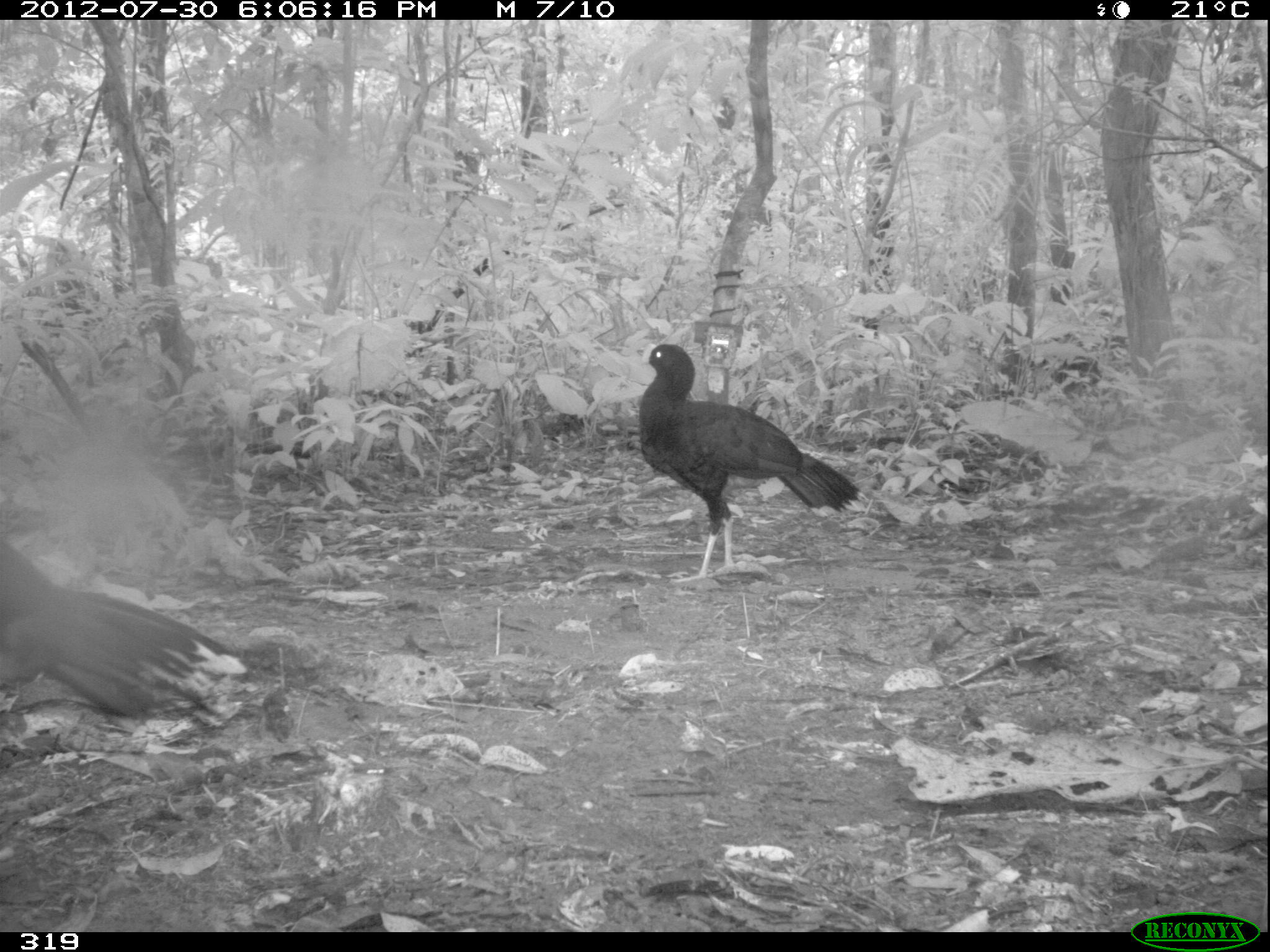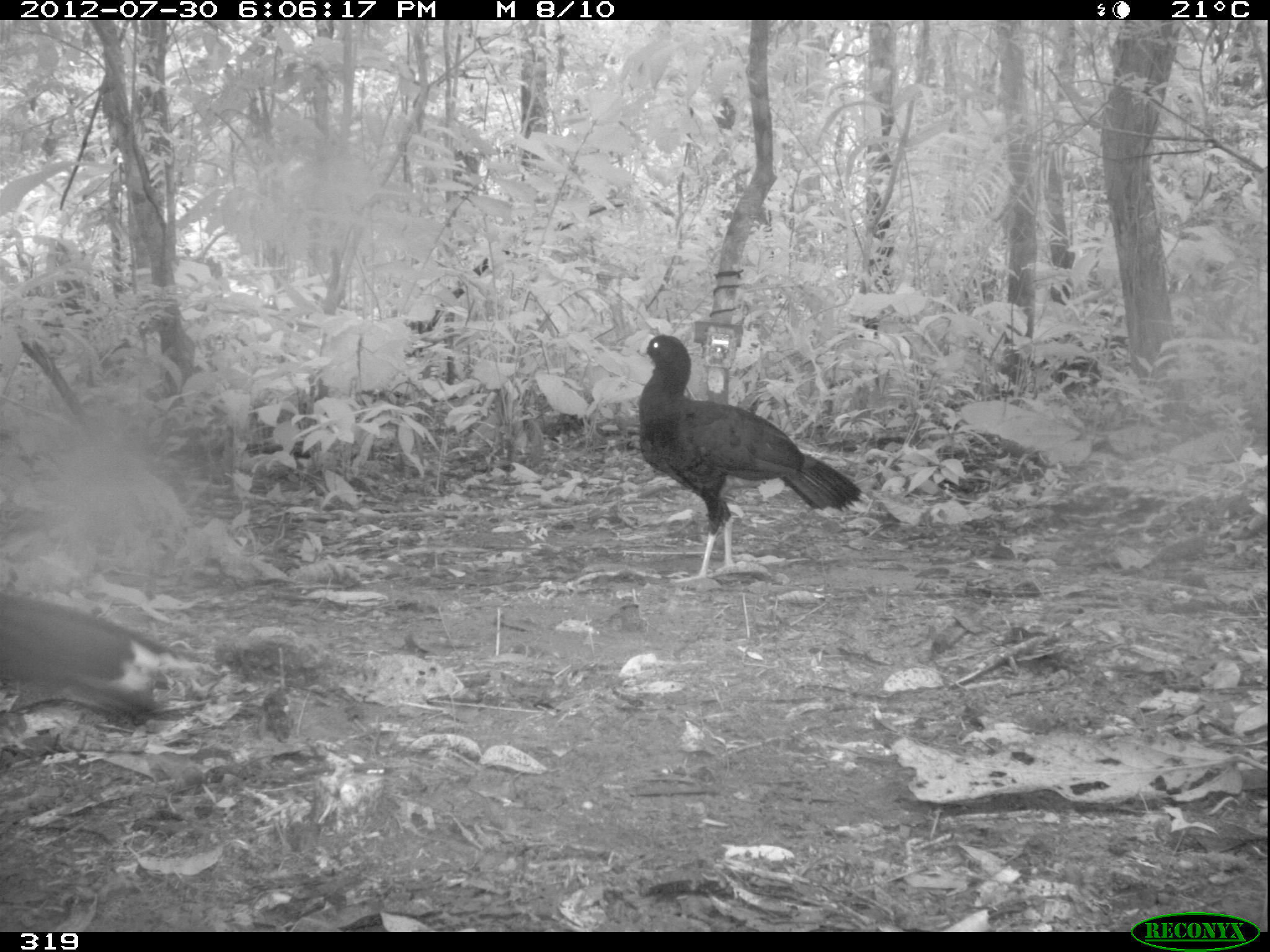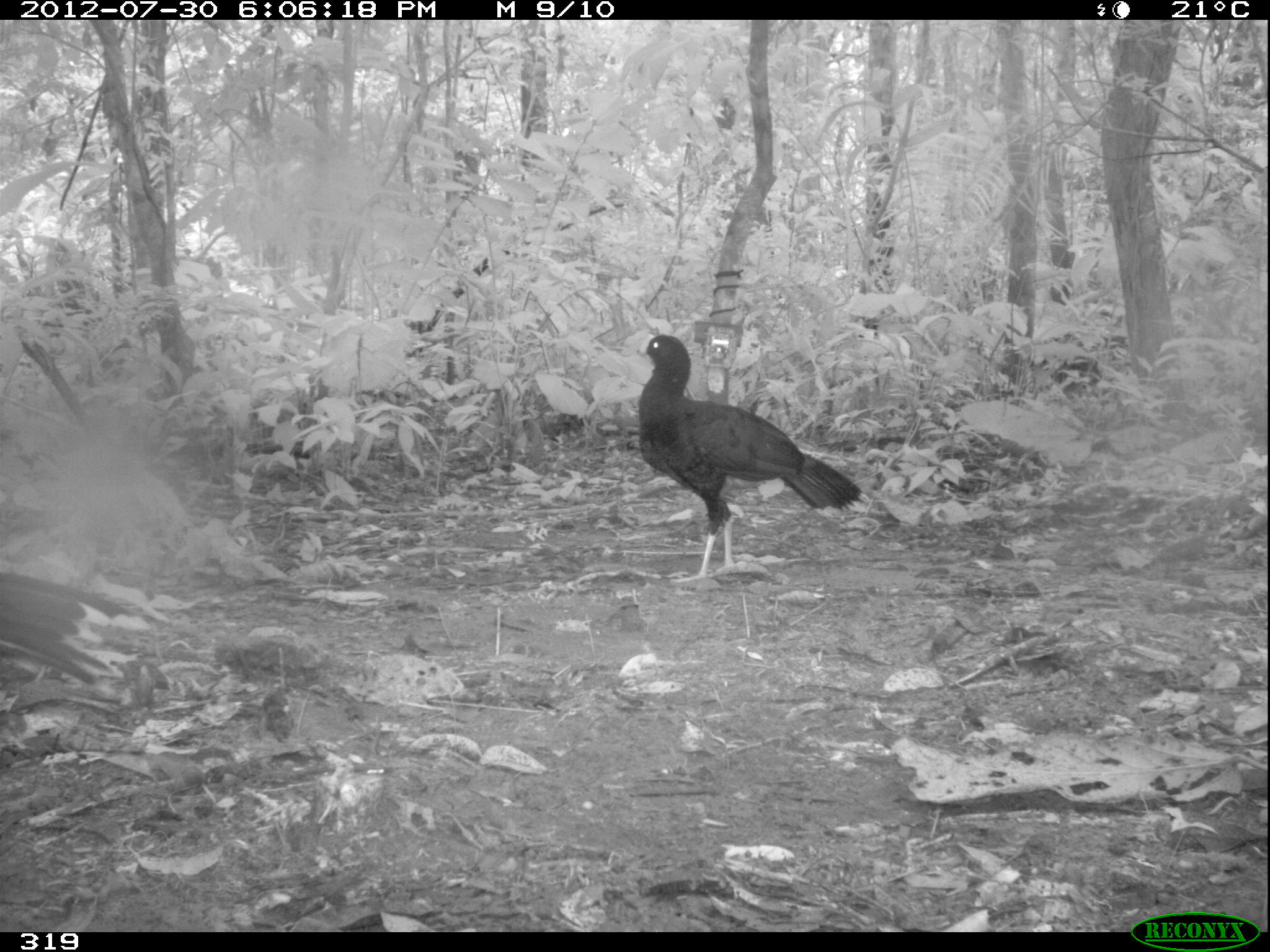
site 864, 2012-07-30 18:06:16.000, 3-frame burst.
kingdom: Animalia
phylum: Chordata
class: Aves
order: Galliformes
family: Cracidae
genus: Mitu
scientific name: Mitu tuberosum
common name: razor-billed curassow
Mitu tuberosum (razor-billed curassow).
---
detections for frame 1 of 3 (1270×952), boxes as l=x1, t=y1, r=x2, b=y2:
mitu tuberosum: l=637, t=342, r=869, b=582; l=0, t=539, r=248, b=730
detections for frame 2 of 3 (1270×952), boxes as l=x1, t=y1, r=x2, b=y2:
mitu tuberosum: l=635, t=333, r=861, b=583; l=0, t=591, r=204, b=725